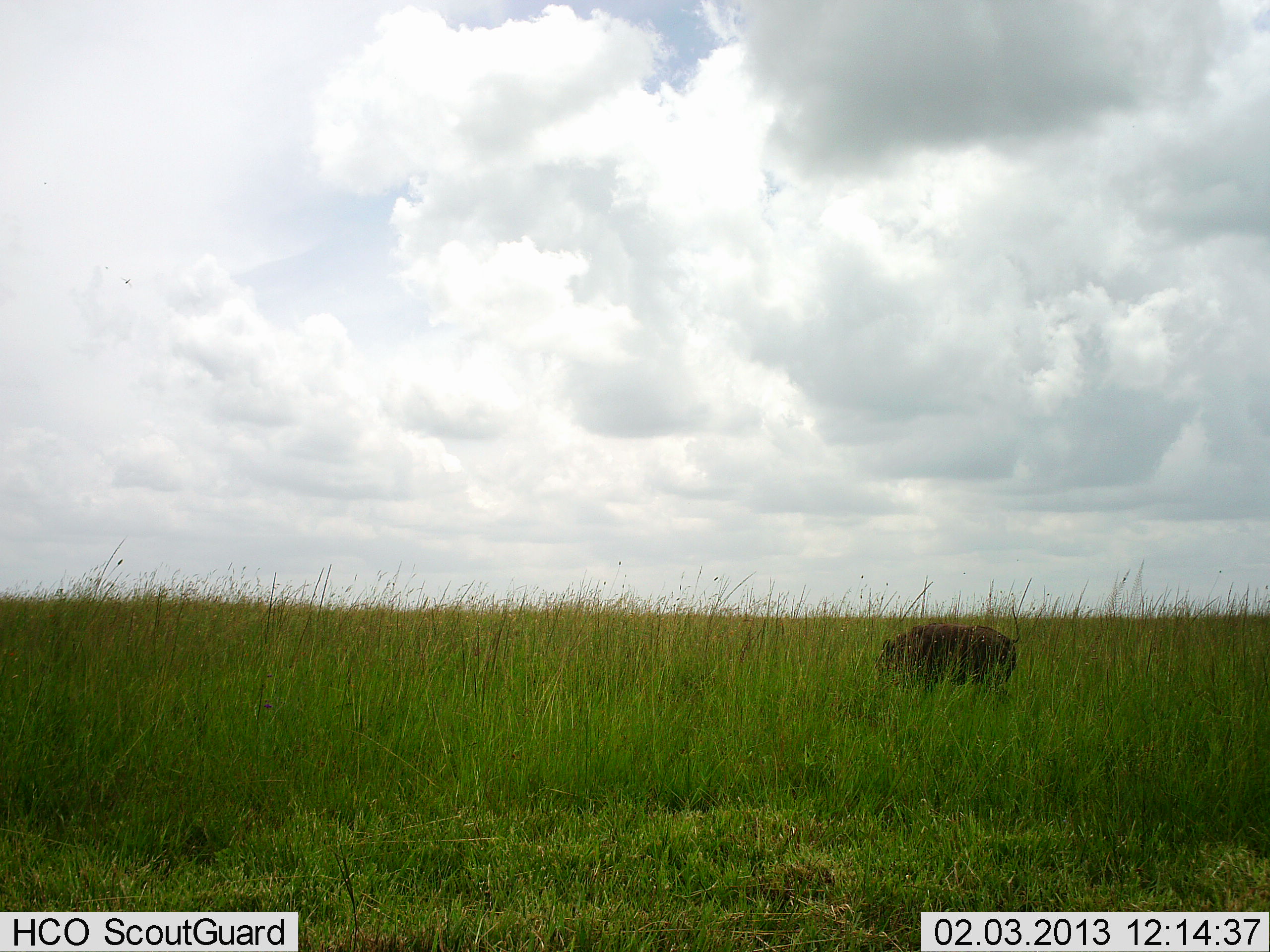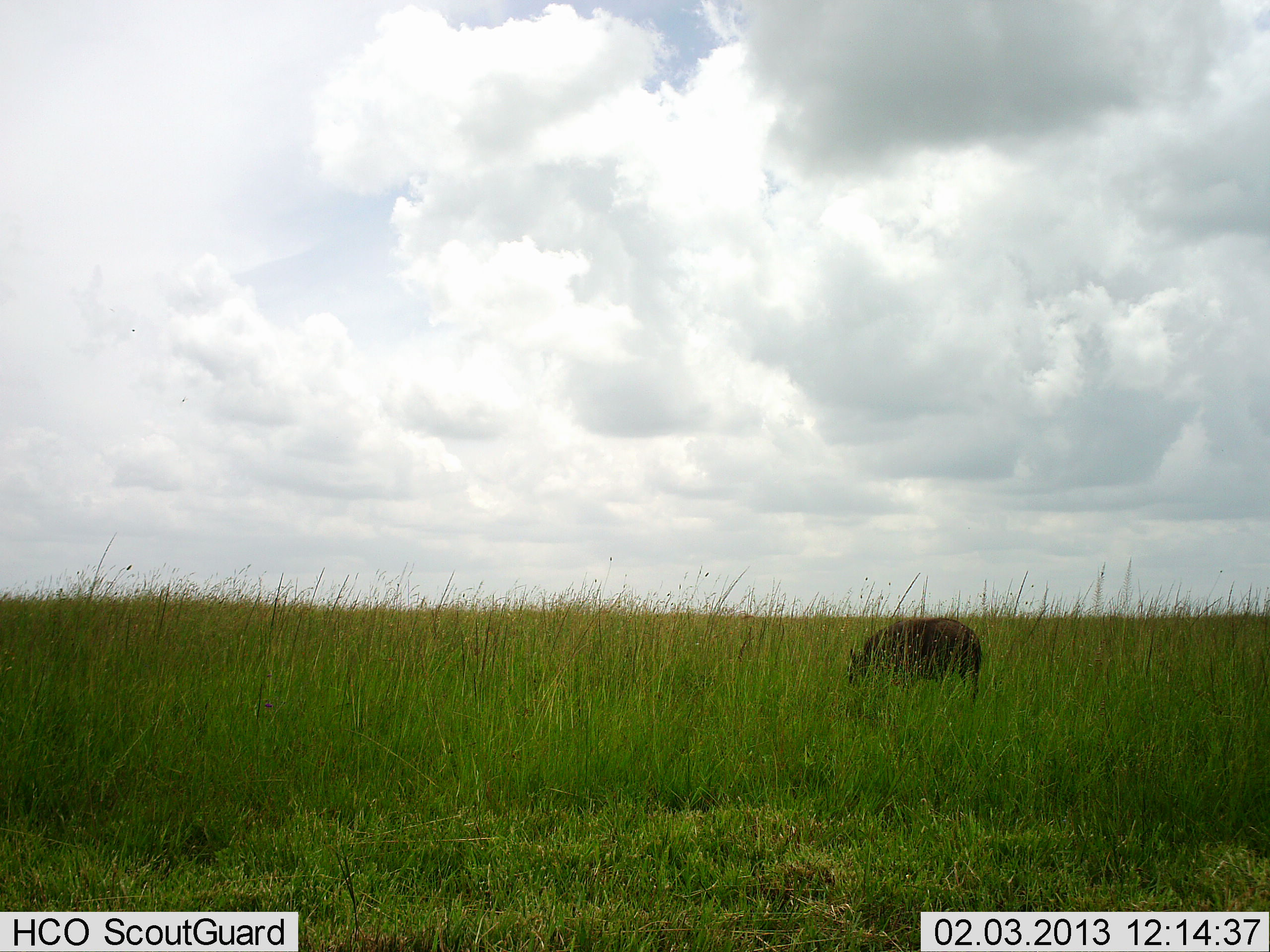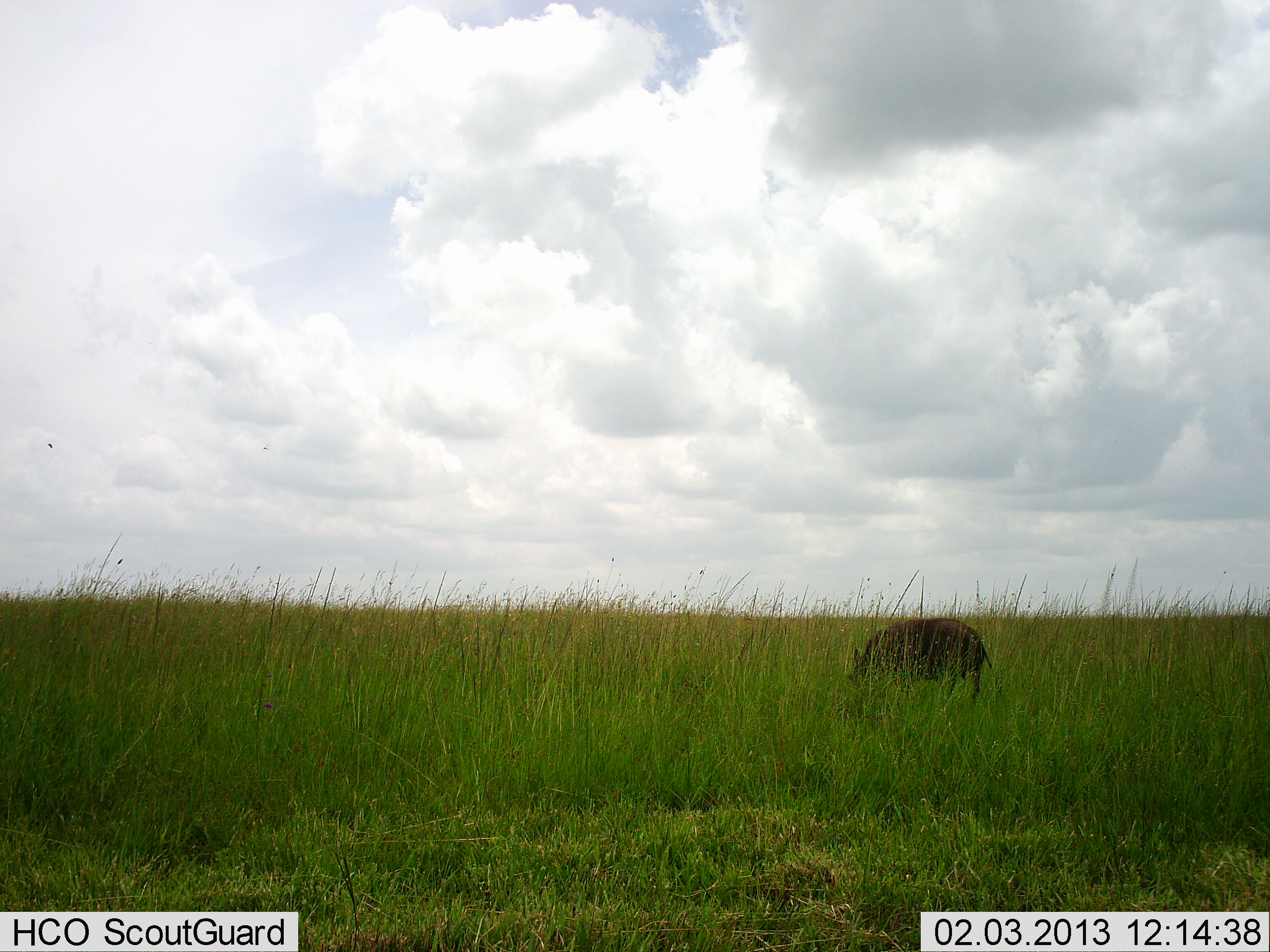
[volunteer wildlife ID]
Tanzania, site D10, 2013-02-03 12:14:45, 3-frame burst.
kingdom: Animalia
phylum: Chordata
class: Mammalia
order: Artiodactyla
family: Suidae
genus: Phacochoerus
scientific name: Phacochoerus africanus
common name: warthog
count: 1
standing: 24%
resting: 0%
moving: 38%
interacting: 0%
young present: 0%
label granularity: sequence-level